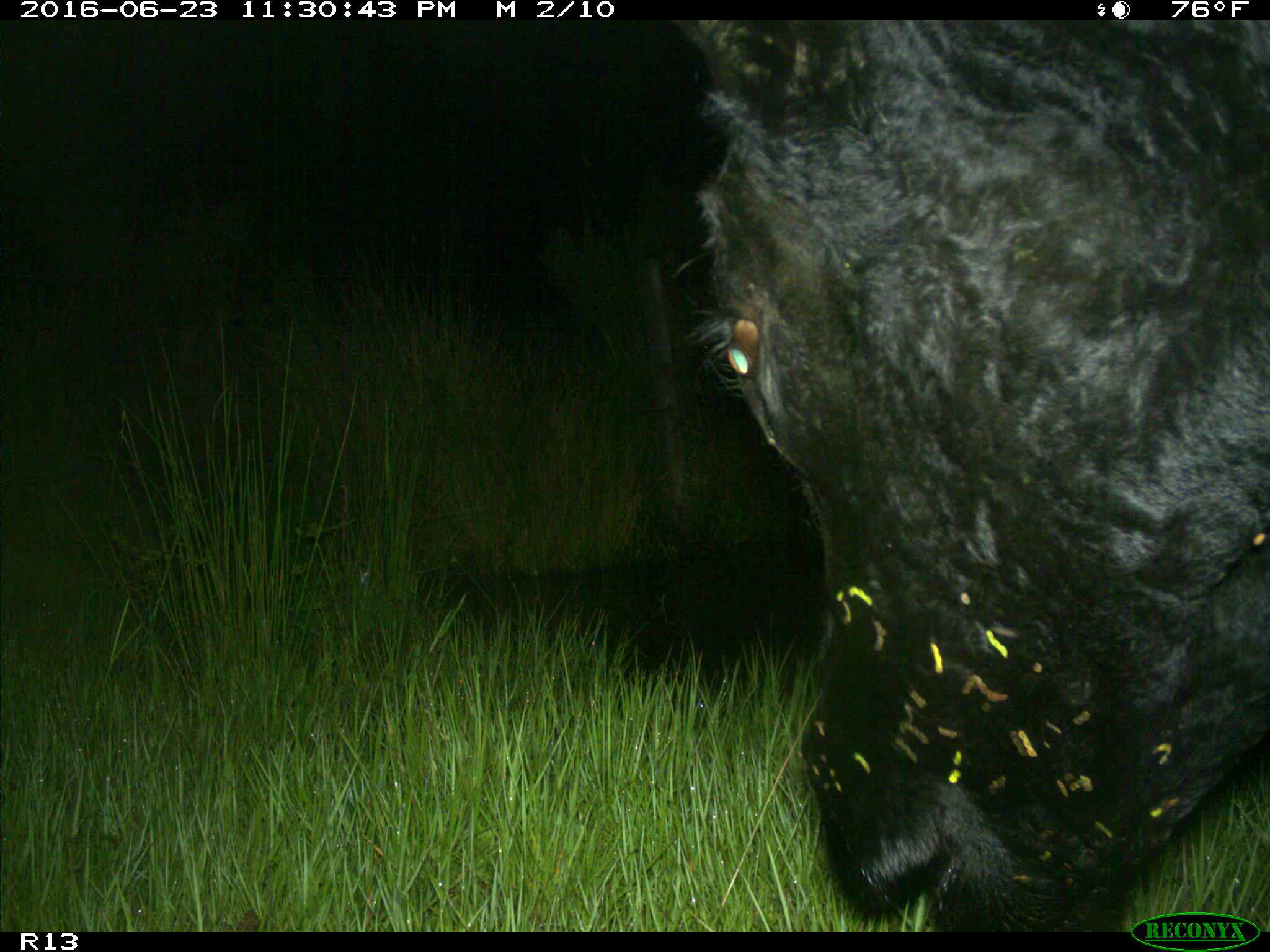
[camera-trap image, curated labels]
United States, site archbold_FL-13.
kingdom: Animalia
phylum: Chordata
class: Mammalia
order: Artiodactyla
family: Bovidae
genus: Bos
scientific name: Bos taurus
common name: domestic cow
Bos taurus (domestic cow).